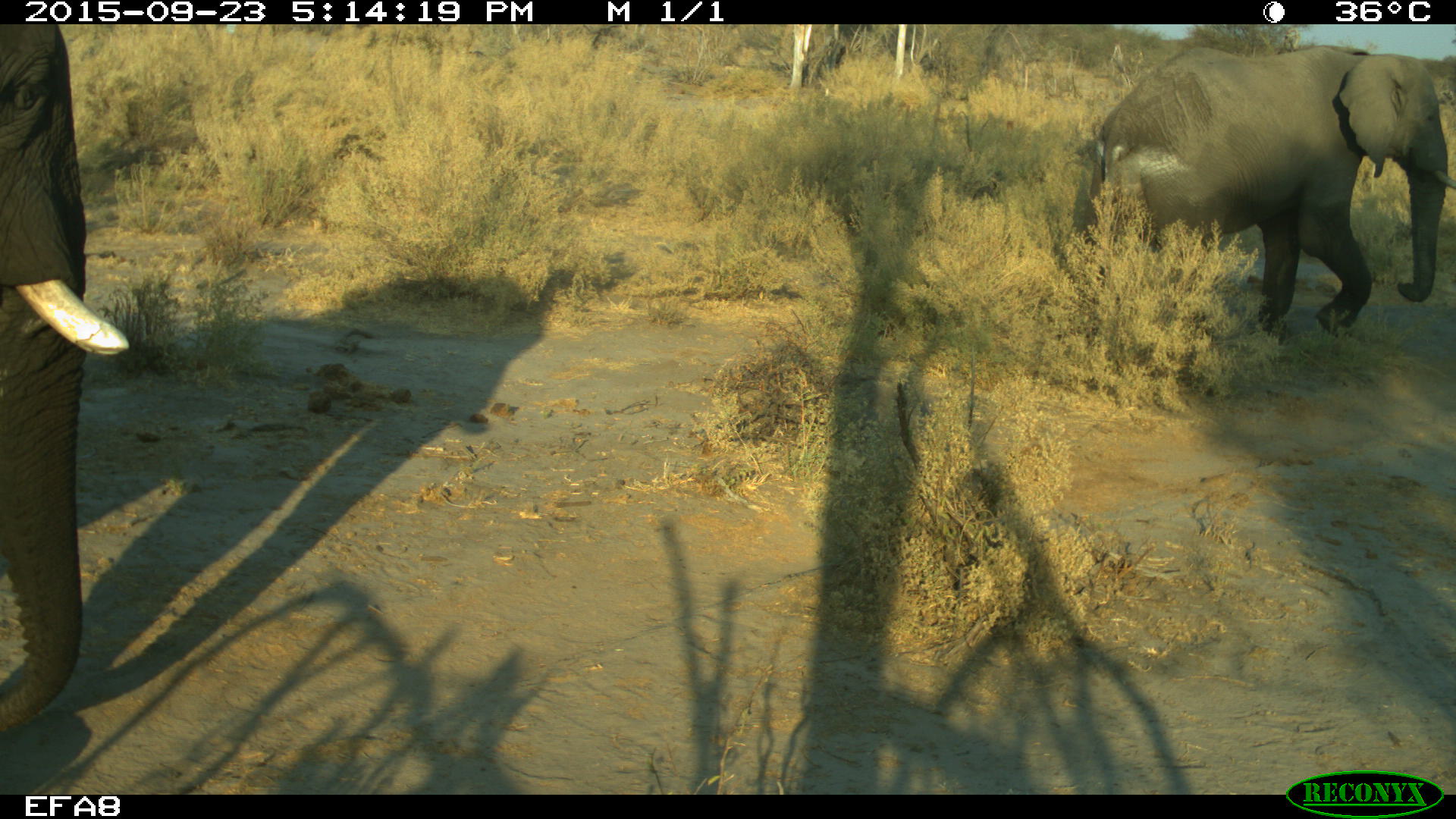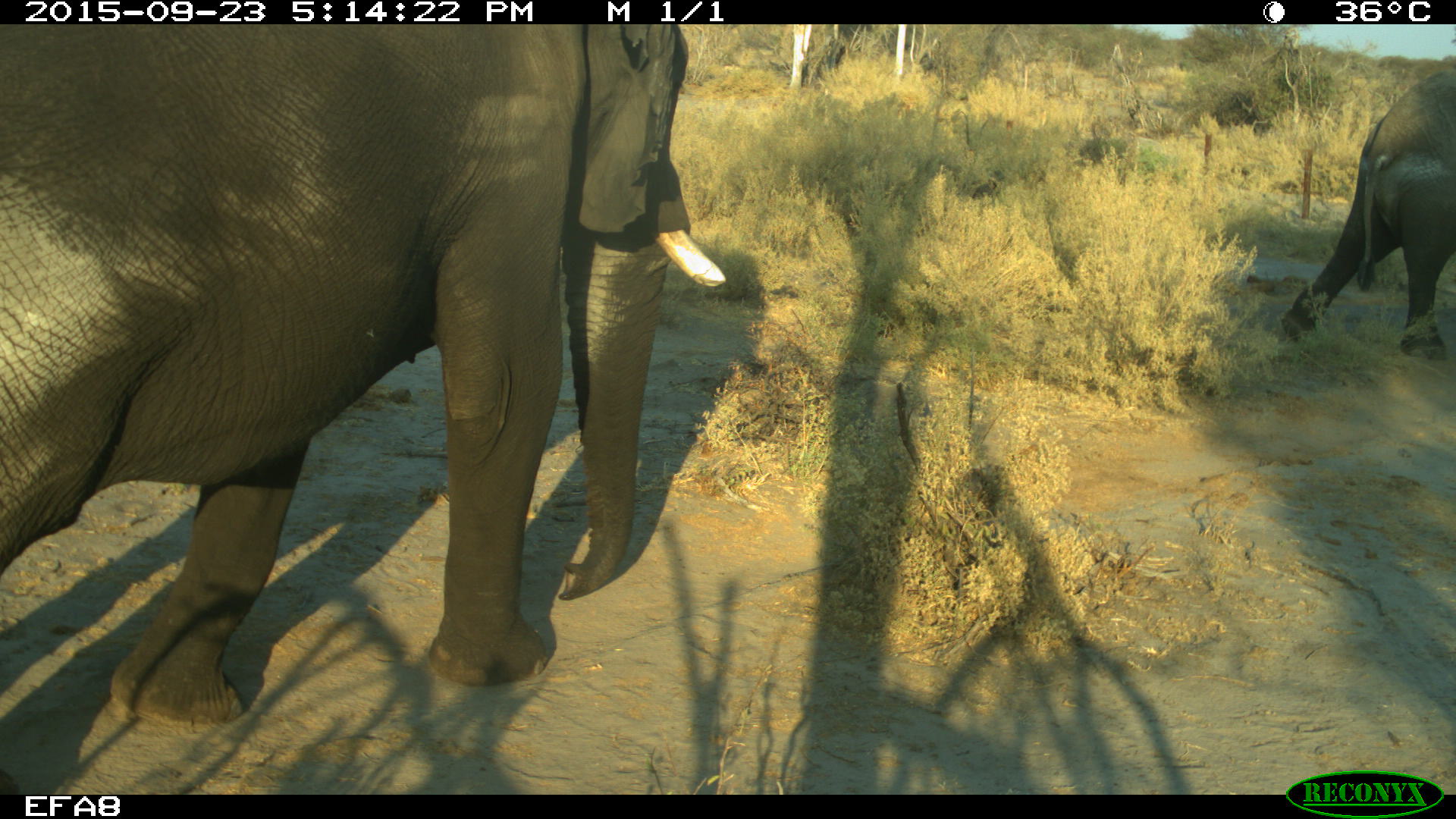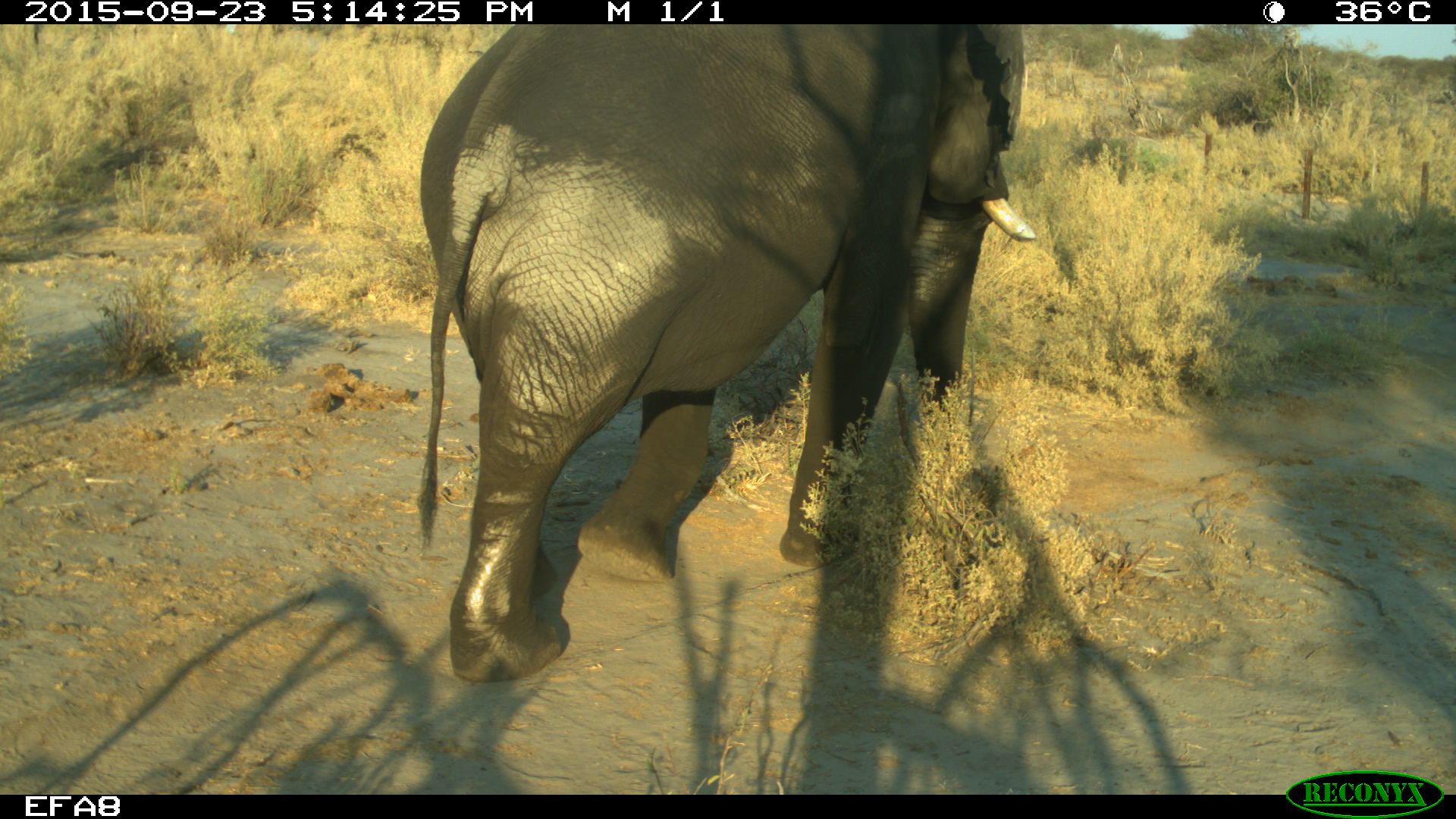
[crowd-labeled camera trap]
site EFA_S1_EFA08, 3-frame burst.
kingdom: Animalia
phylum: Chordata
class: Mammalia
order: Proboscidea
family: Elephantidae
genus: Loxodonta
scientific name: Loxodonta africana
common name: african bush elephant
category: elephant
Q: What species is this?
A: Elephant (african bush elephant) (Loxodonta africana).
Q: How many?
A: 2.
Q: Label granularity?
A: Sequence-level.